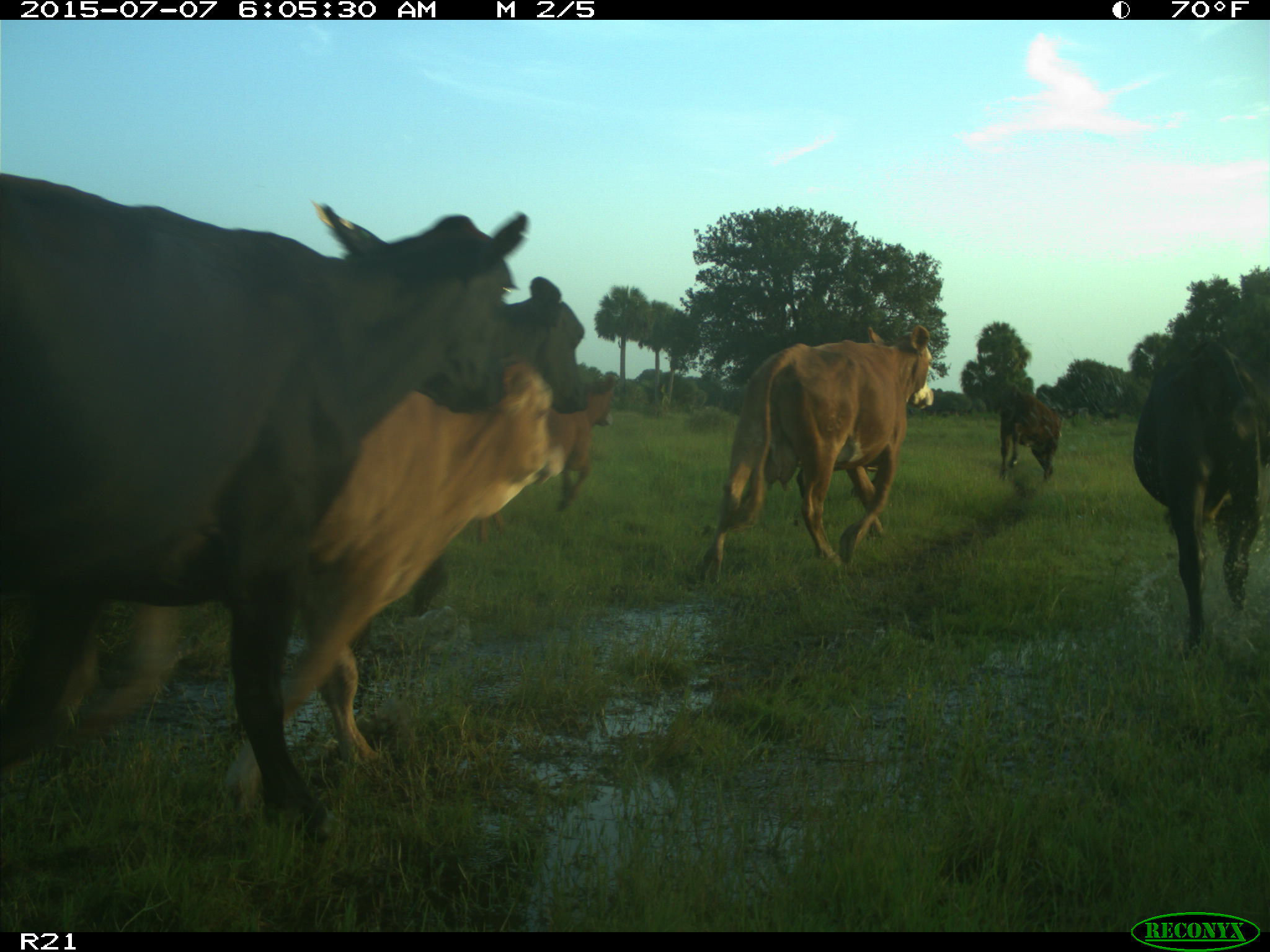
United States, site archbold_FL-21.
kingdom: Animalia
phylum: Chordata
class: Mammalia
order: Artiodactyla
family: Bovidae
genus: Bos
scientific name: Bos taurus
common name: domestic cow